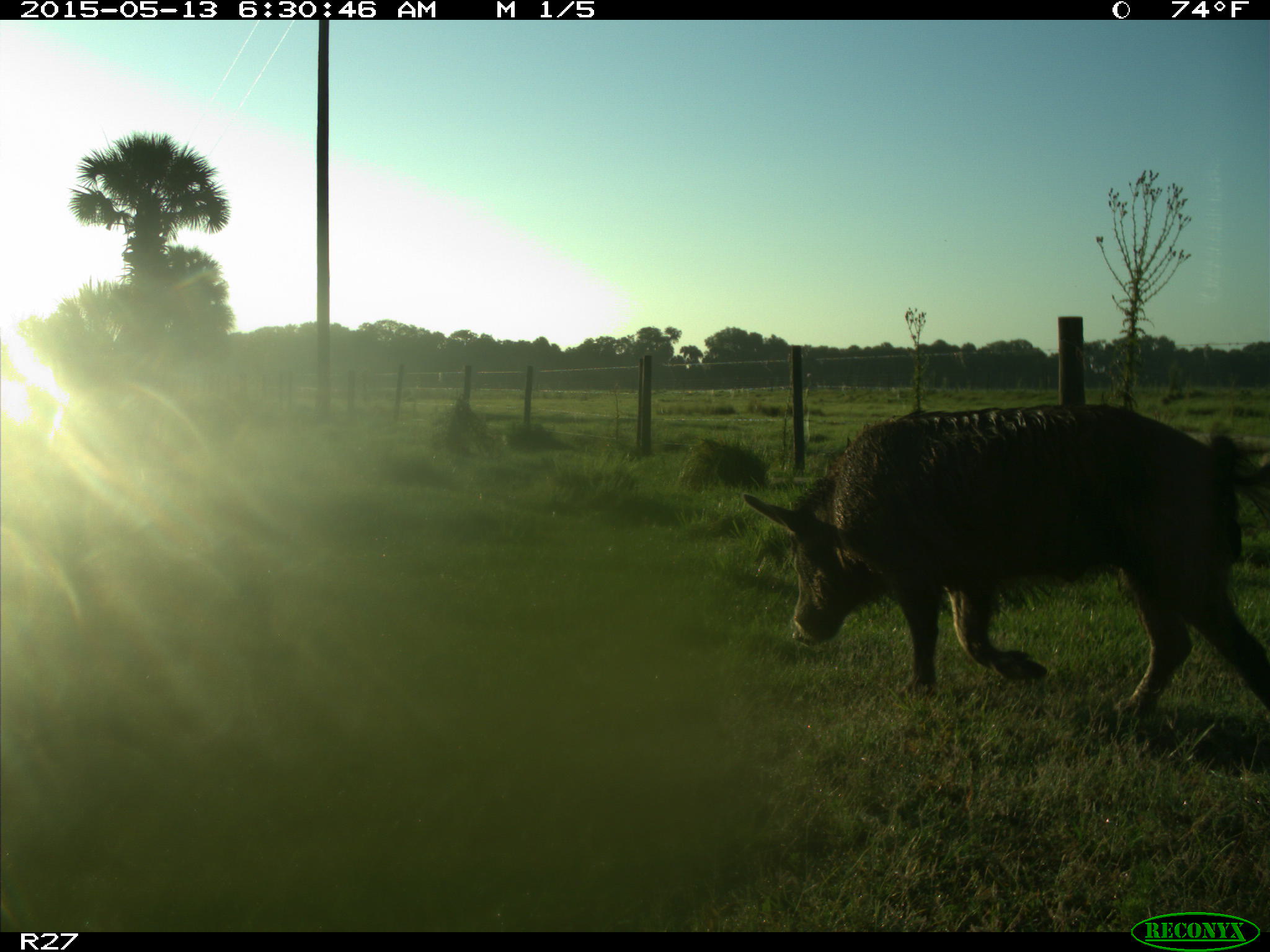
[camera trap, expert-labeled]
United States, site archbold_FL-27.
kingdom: Animalia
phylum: Chordata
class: Mammalia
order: Artiodactyla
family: Suidae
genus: Sus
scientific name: Sus scrofa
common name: wild boar